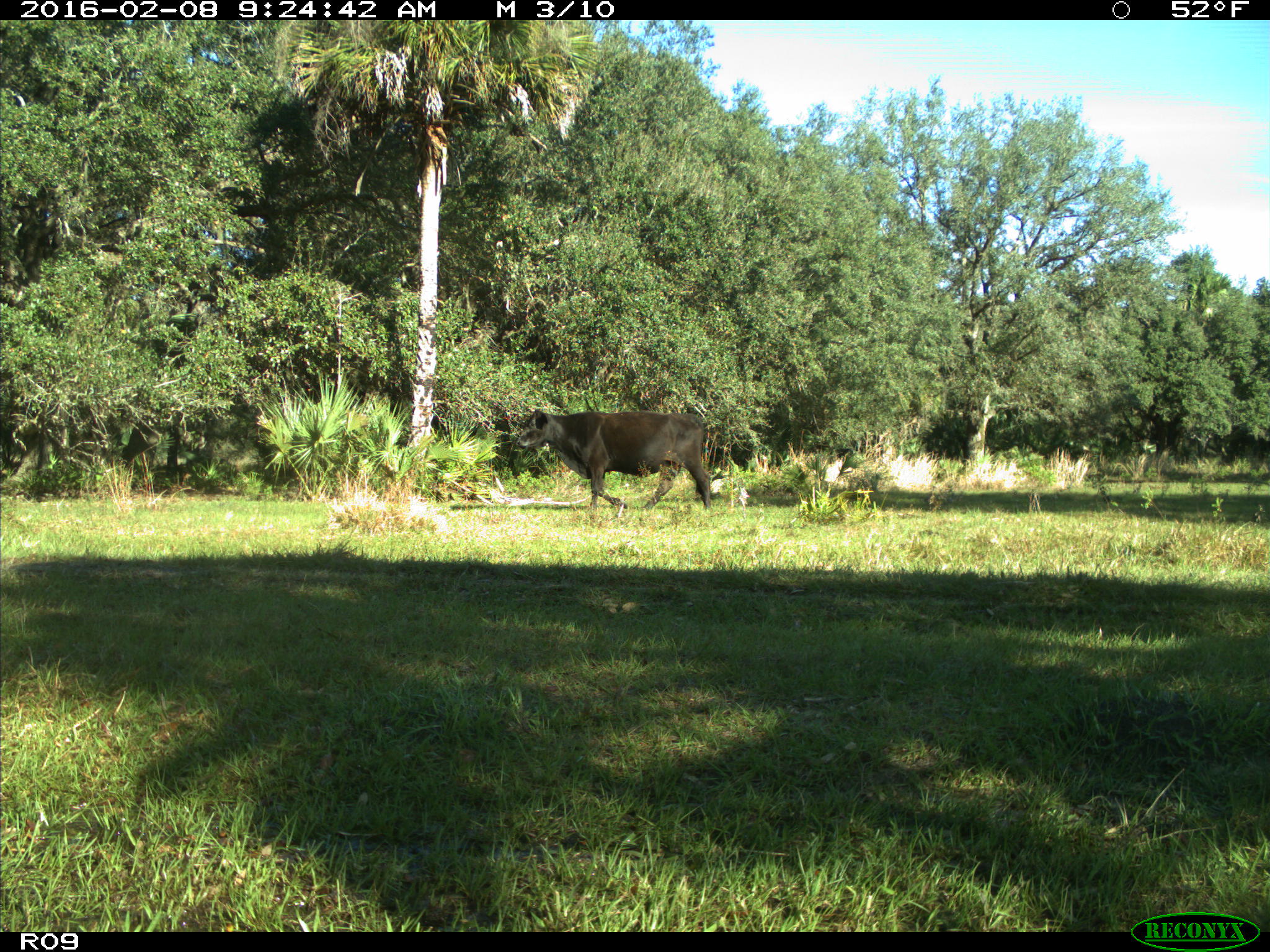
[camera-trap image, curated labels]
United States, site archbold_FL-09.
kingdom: Animalia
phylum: Chordata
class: Mammalia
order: Artiodactyla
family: Bovidae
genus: Bos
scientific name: Bos taurus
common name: domestic cow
Bos taurus (domestic cow).